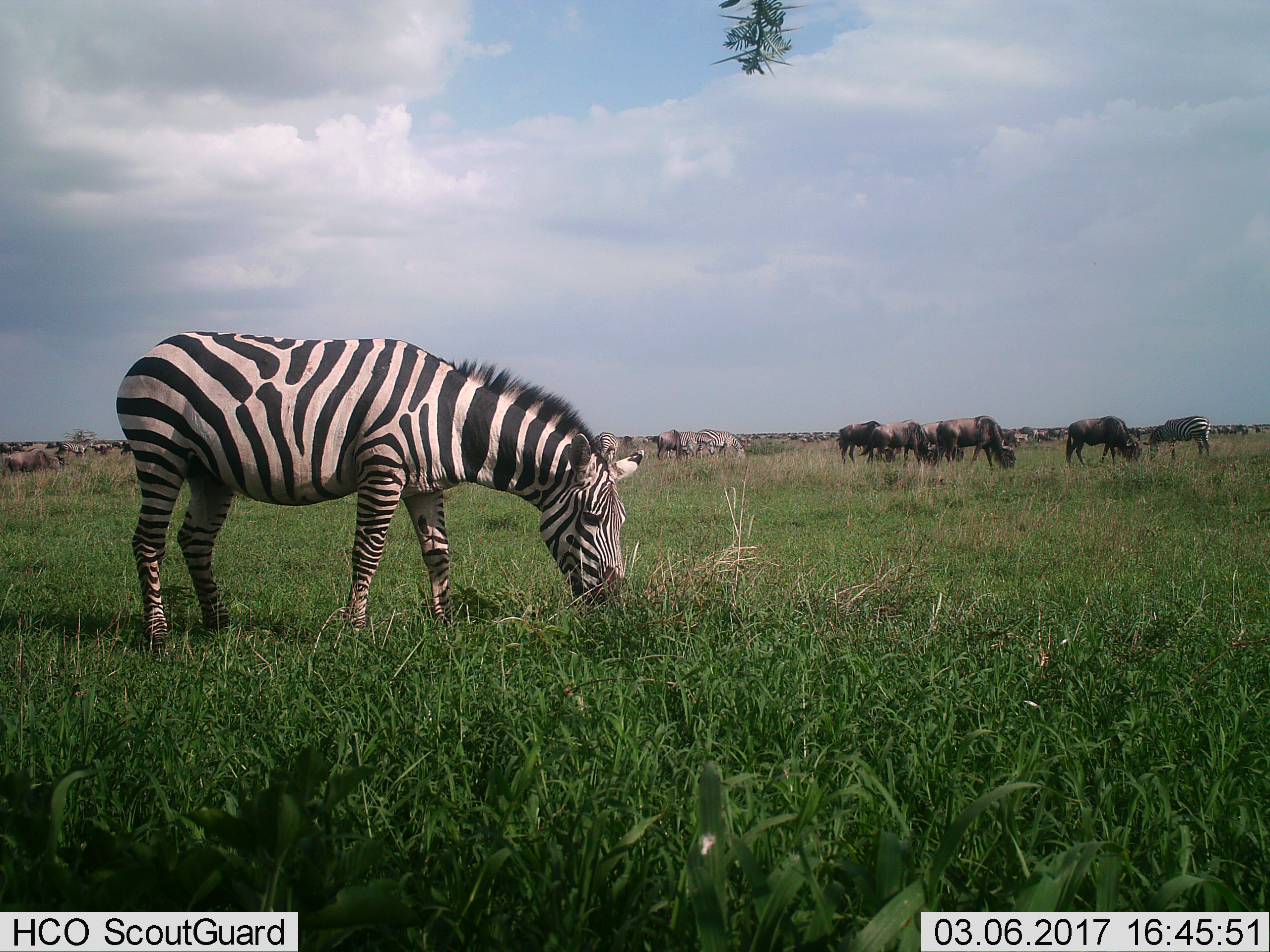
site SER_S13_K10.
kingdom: Animalia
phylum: Chordata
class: Mammalia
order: Artiodactyla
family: Bovidae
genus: Connochaetes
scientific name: Connochaetes taurinus taurinus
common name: blue wildebeest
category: wildebeestblue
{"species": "wildebeestblue (blue wildebeest) (Connochaetes taurinus taurinus)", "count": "8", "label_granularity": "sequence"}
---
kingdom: Animalia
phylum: Chordata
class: Mammalia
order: Perissodactyla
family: Equidae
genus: Equus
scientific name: Equus quagga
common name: plains zebra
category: zebraplains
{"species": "zebraplains (plains zebra) (Equus quagga)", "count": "6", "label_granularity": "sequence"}